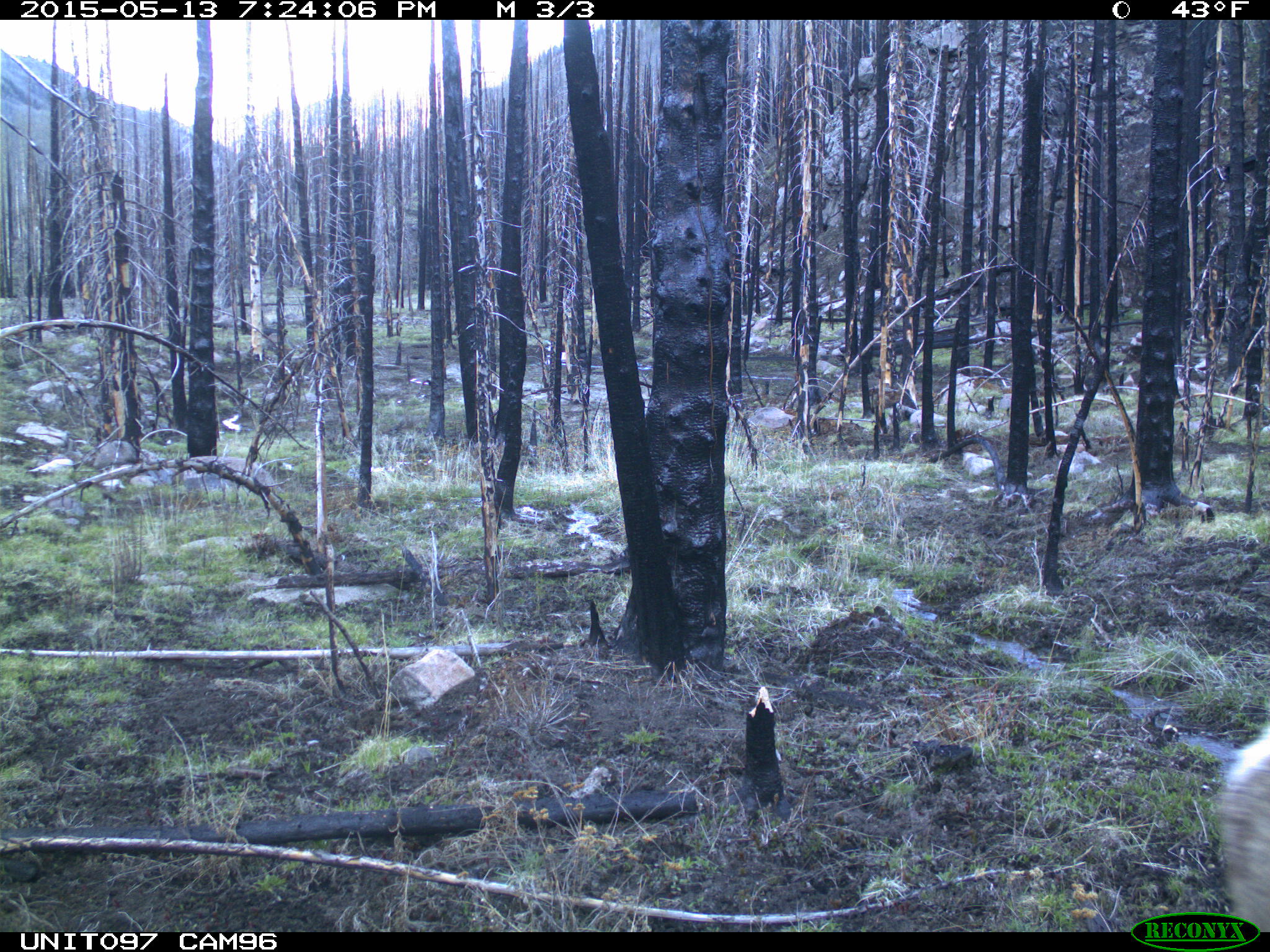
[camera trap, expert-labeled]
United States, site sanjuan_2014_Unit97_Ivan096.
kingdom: Animalia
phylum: Chordata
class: Mammalia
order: Artiodactyla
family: Cervidae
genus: Cervus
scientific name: Cervus elaphus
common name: red deer